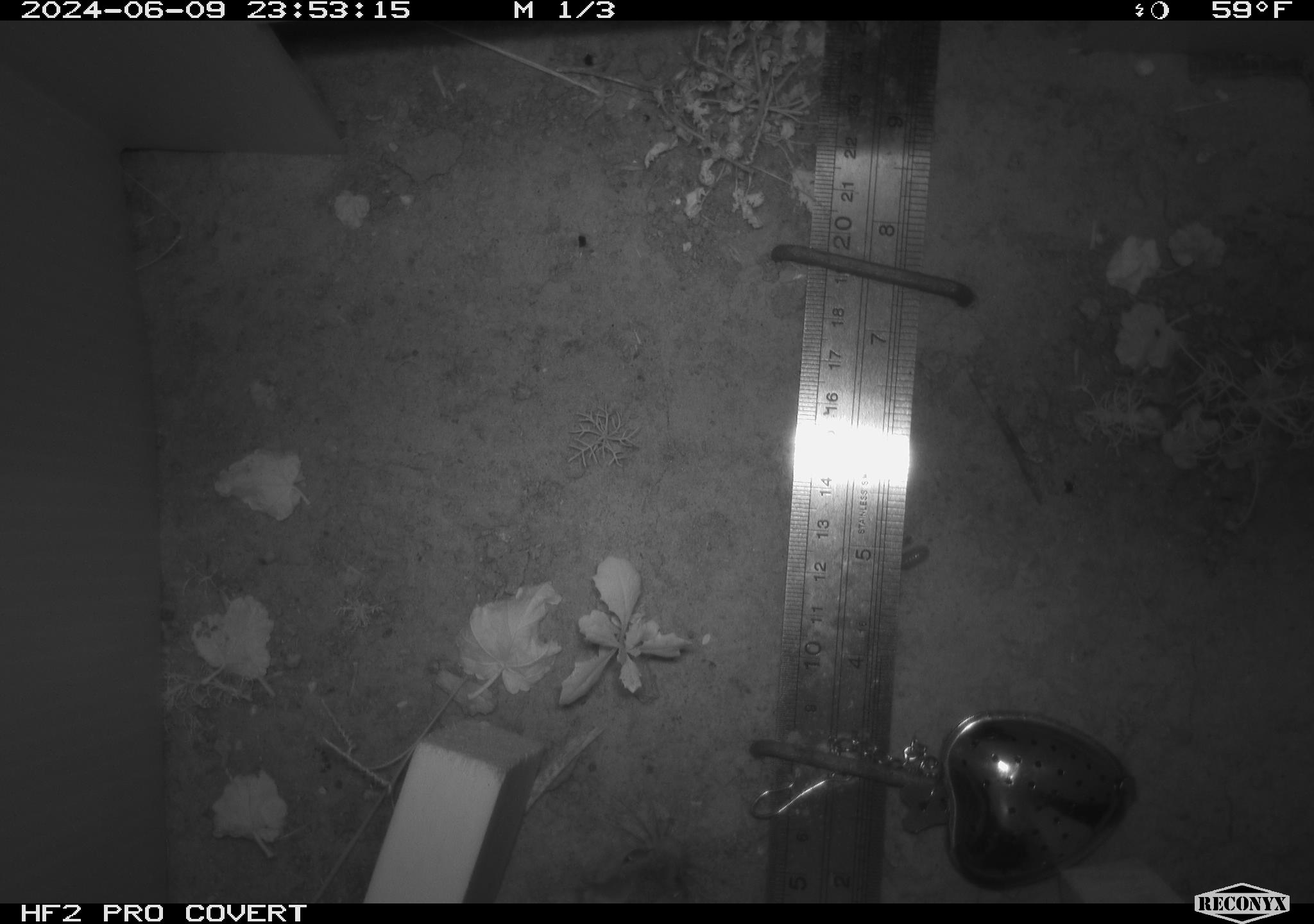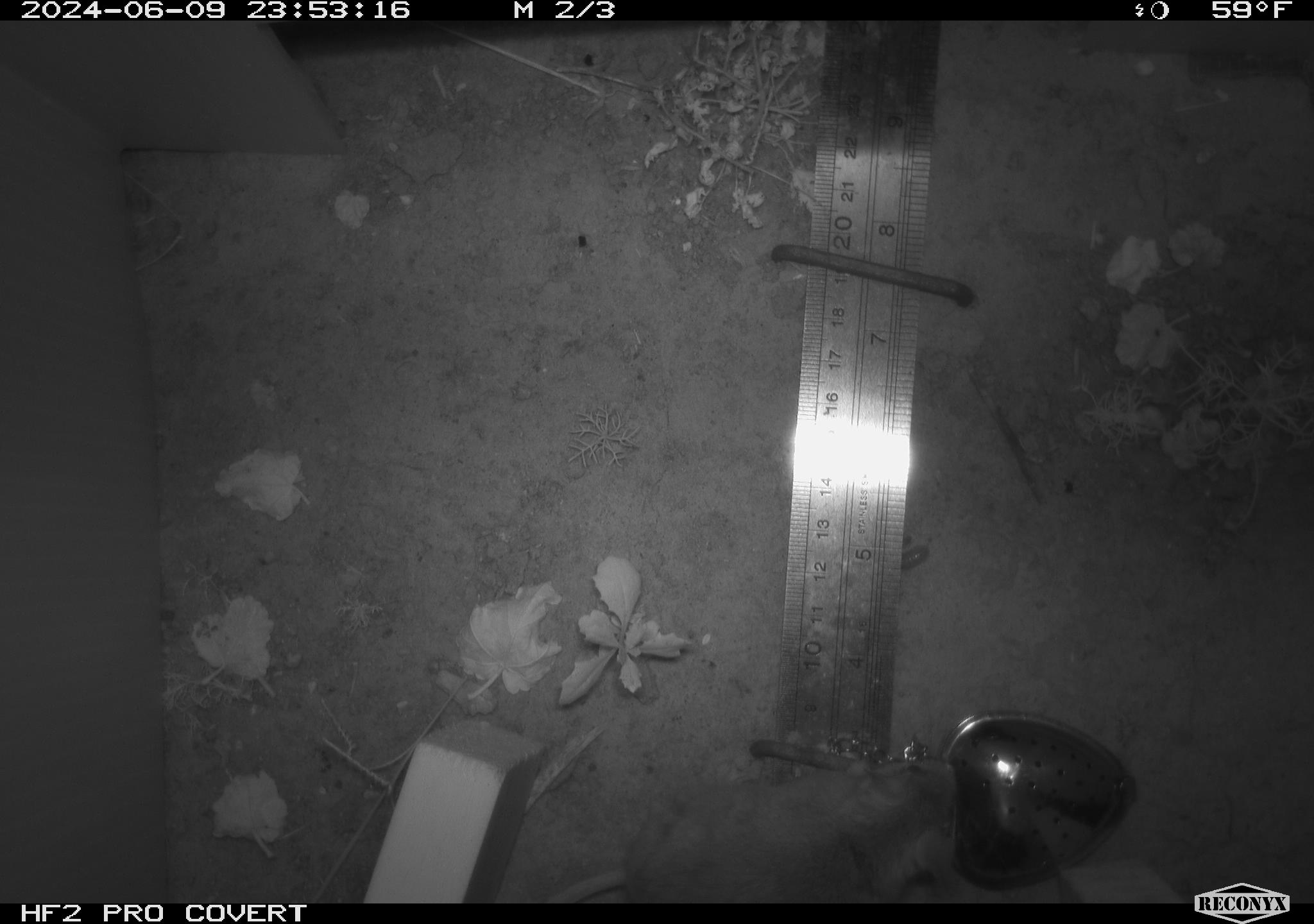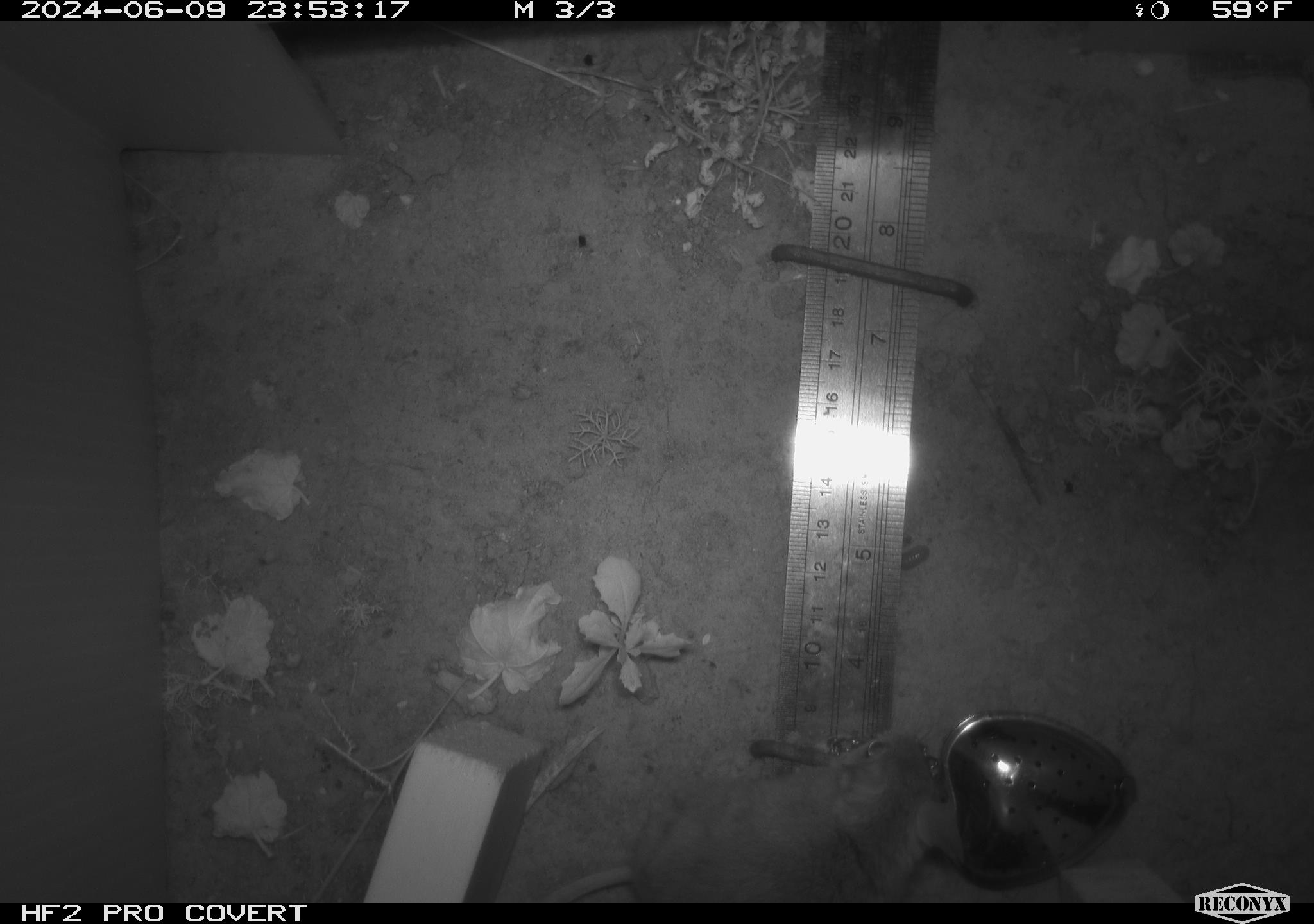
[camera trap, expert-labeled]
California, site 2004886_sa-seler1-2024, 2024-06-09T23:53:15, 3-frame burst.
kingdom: Animalia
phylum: Chordata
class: Mammalia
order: Rodentia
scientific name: Rodentia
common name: mouse species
Mouse species (Rodentia).